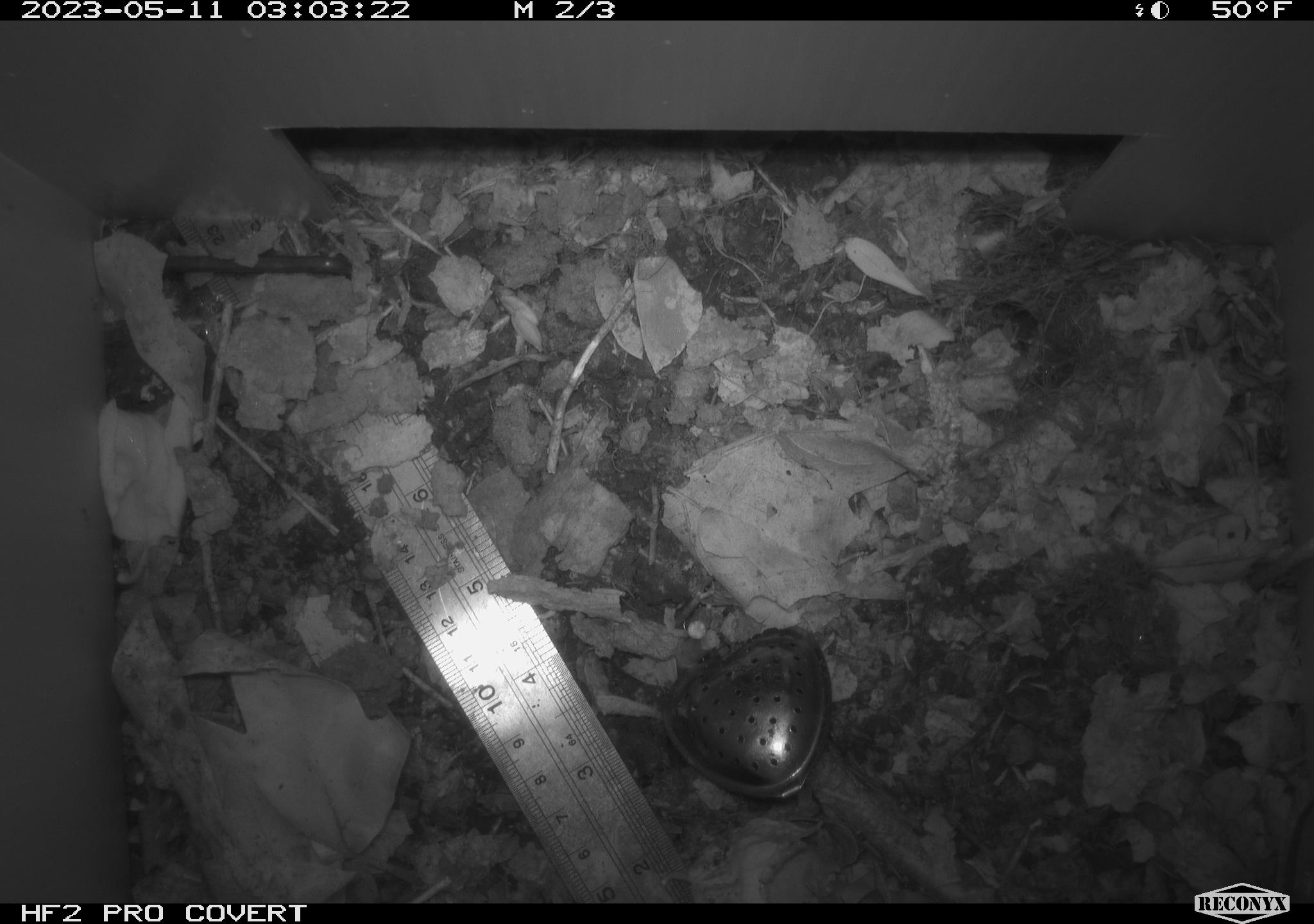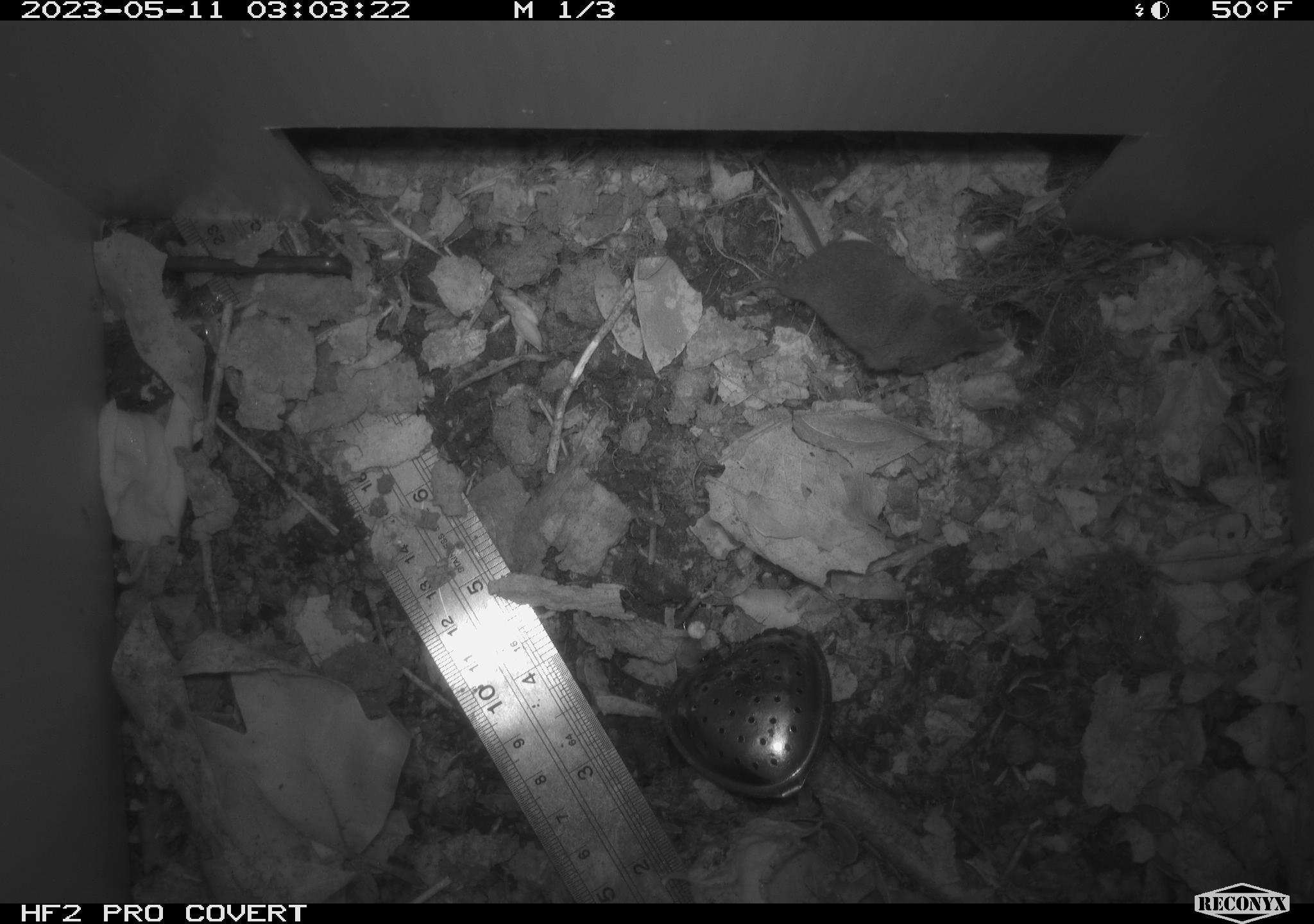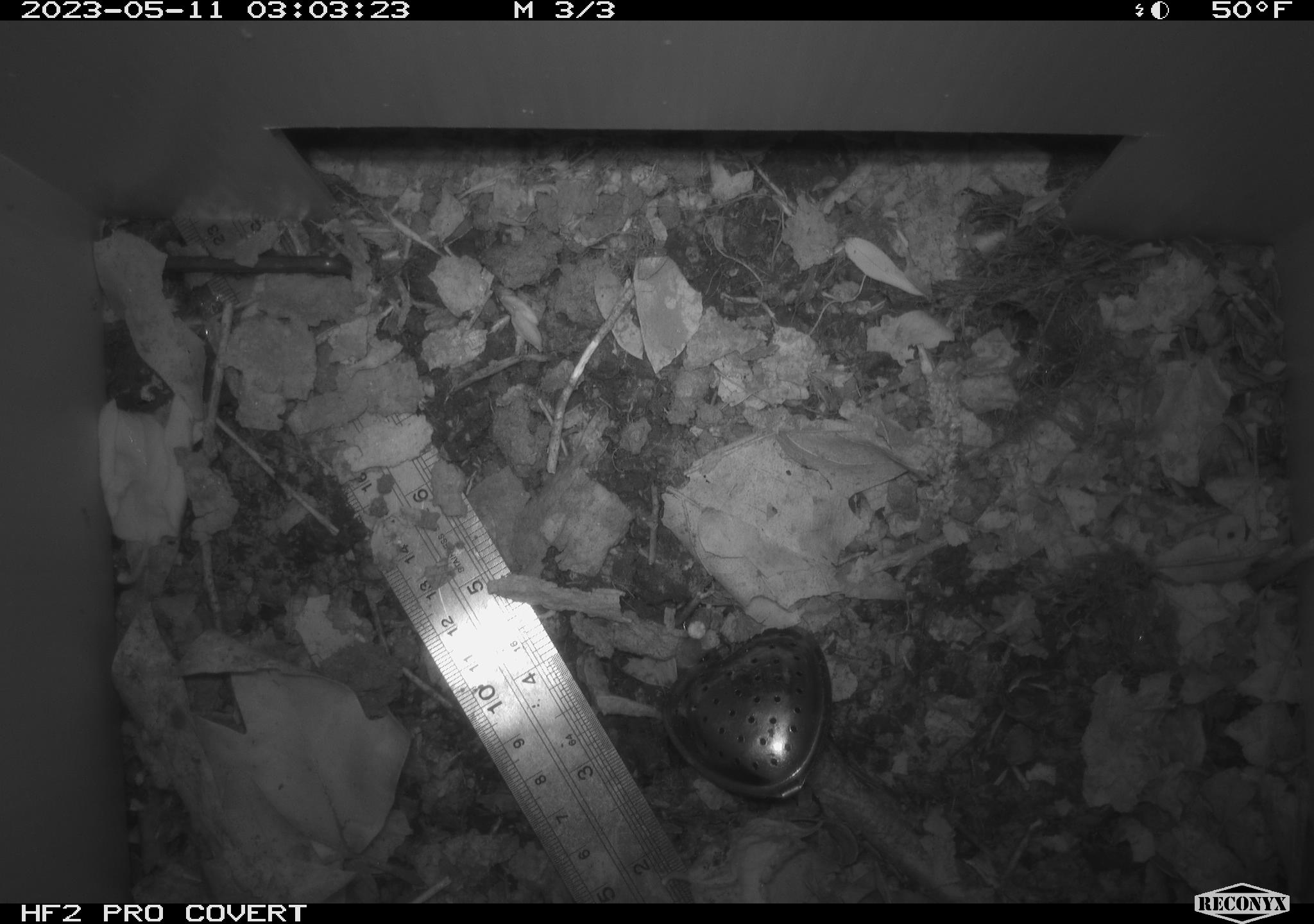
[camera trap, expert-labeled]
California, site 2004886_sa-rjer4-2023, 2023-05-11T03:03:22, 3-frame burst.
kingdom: Animalia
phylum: Chordata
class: Mammalia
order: Eulipotyphla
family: Soricidae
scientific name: Soricidae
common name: shrews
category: soricidae family